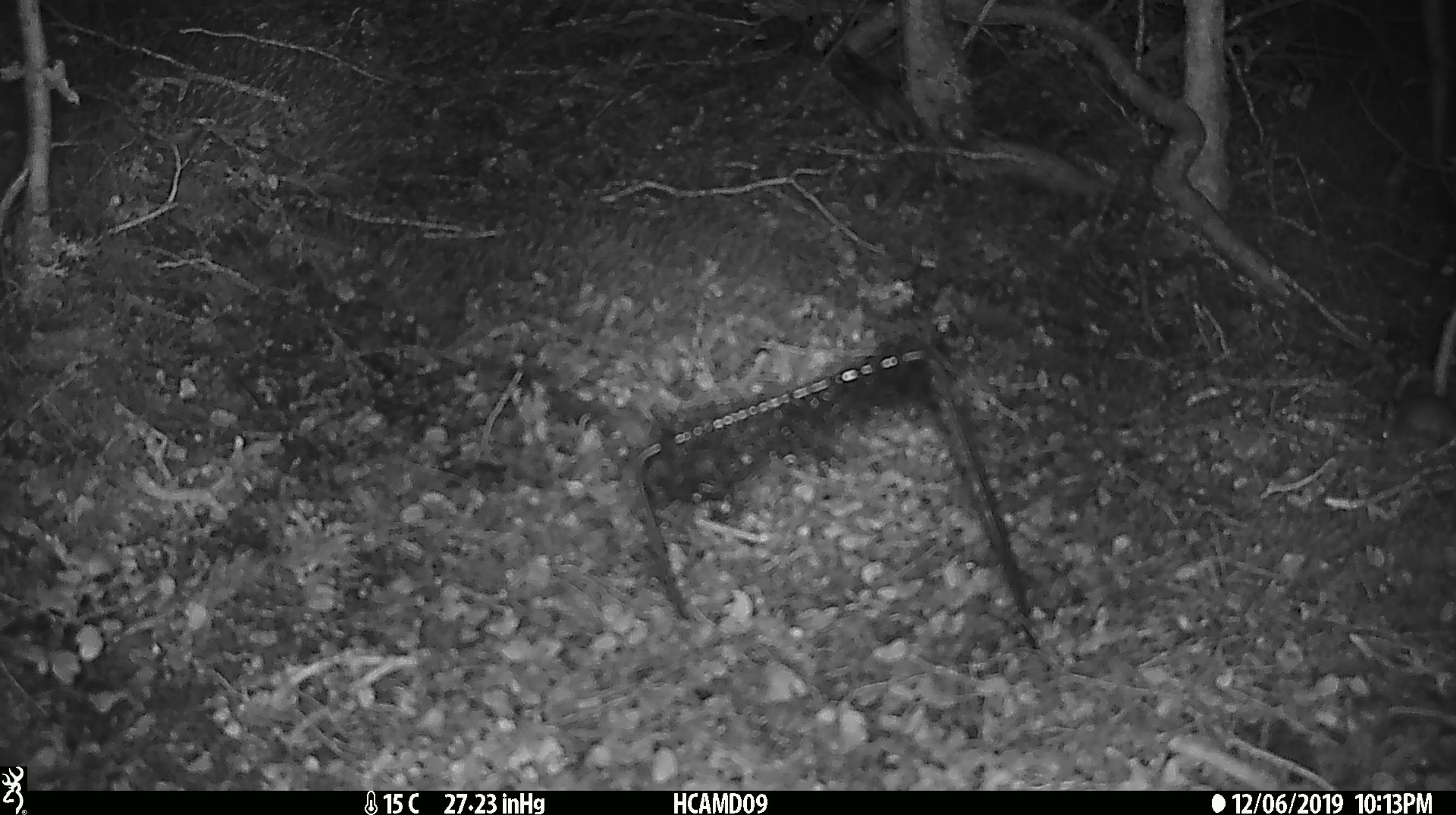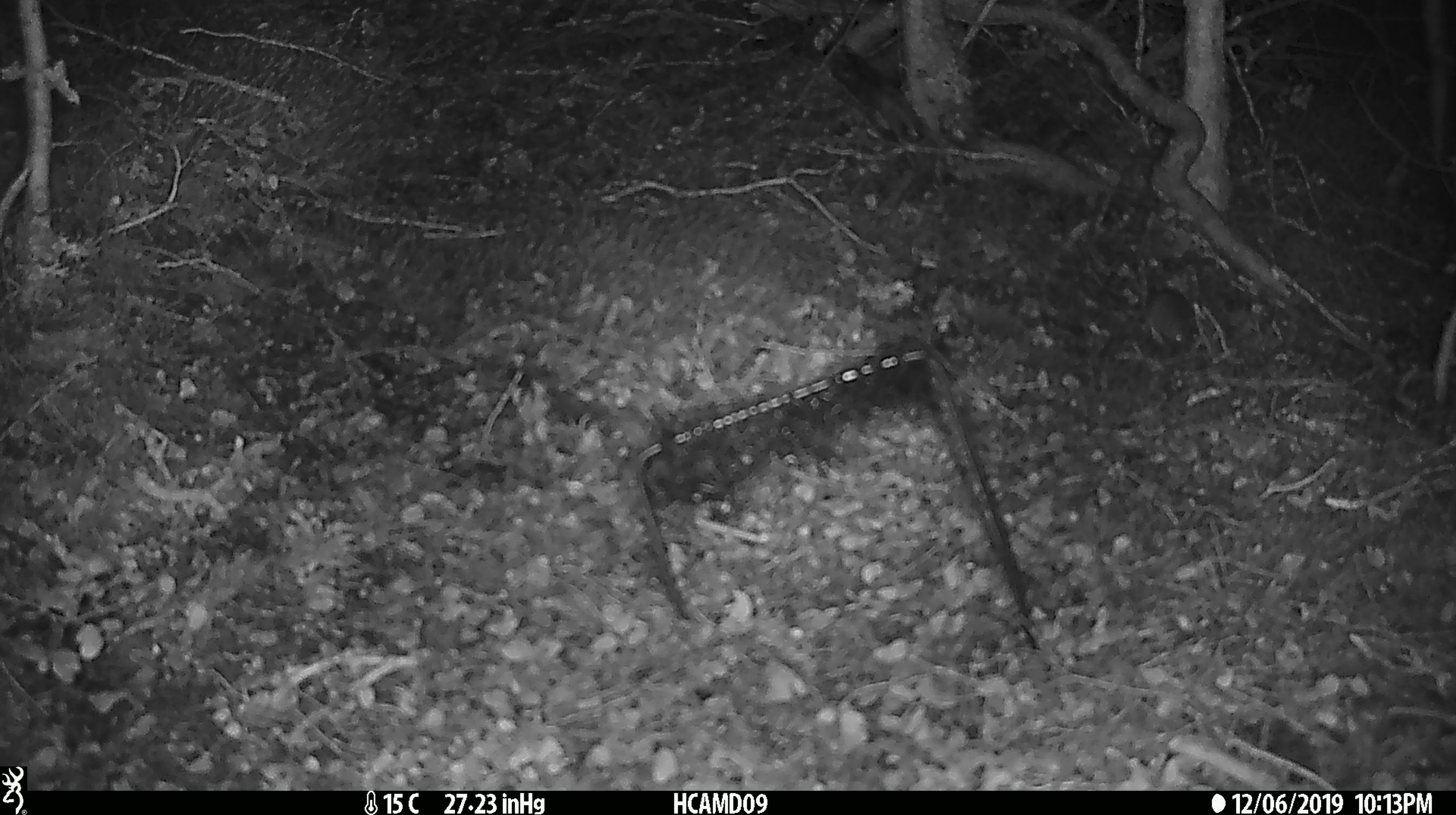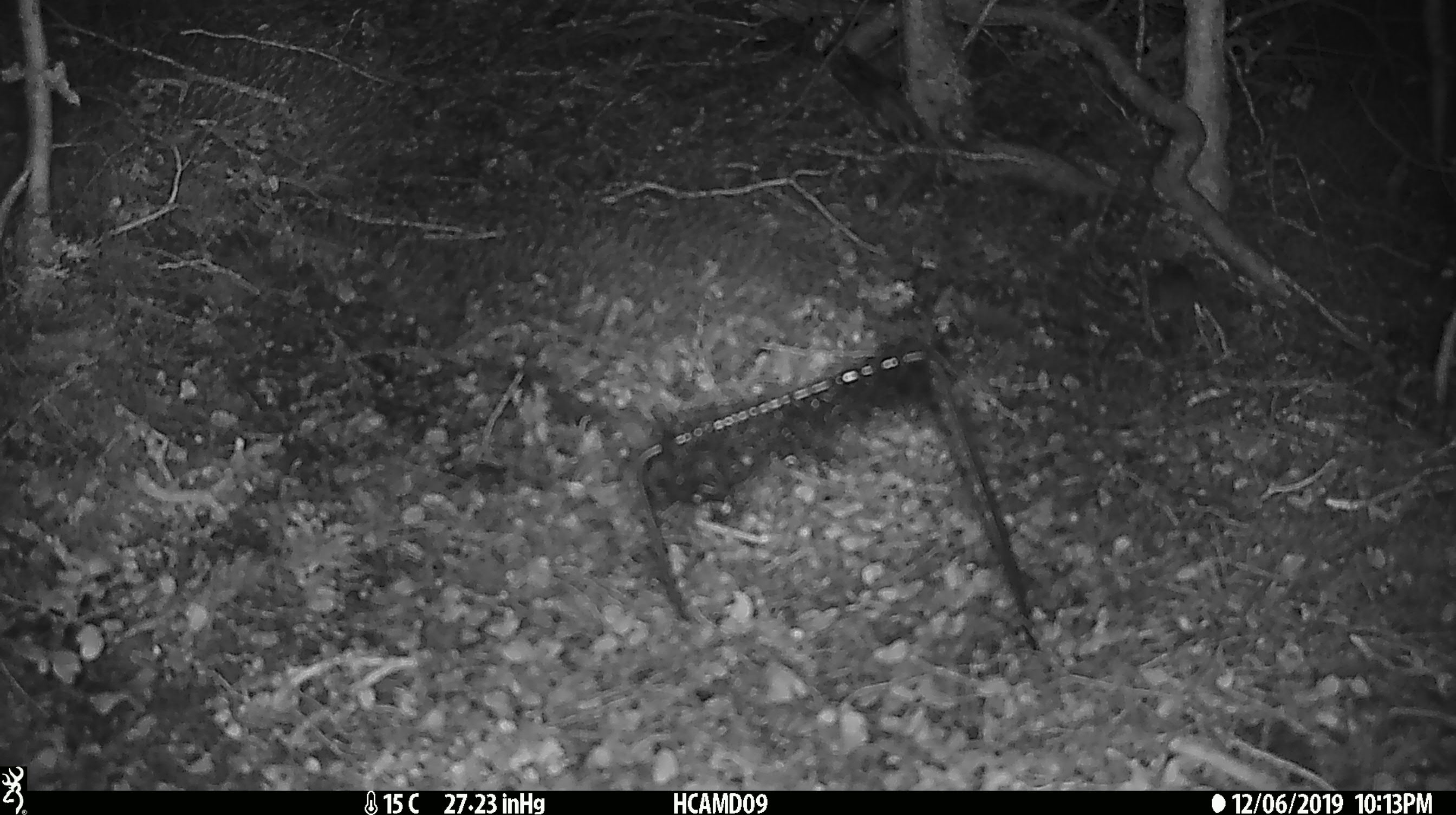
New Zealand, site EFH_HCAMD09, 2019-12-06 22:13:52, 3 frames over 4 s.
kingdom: Animalia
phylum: Chordata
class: Mammalia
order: Rodentia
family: Muridae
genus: Mus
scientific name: Mus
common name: mouse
Mouse (Mus).